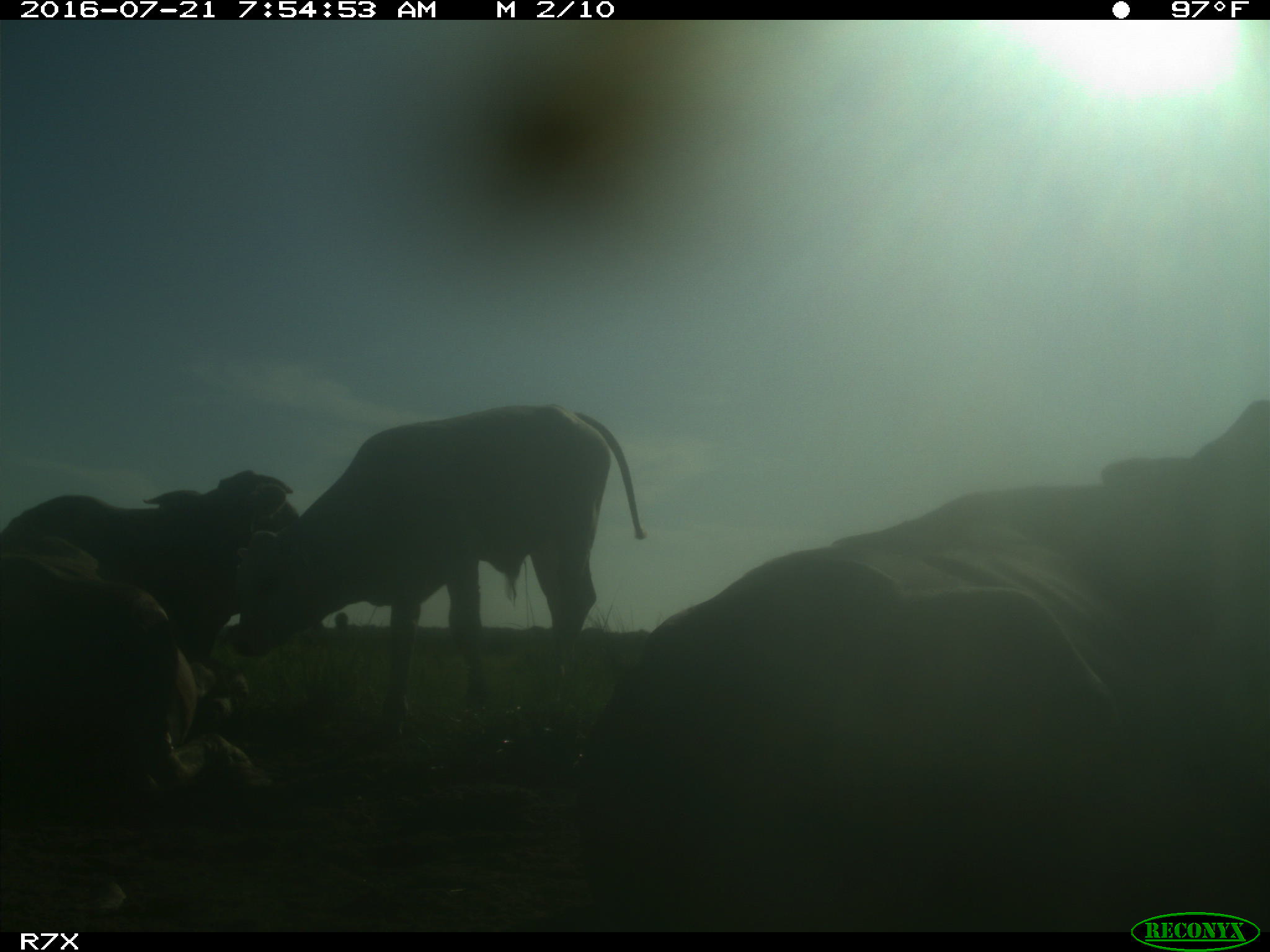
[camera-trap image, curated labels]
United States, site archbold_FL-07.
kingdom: Animalia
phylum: Chordata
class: Mammalia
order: Artiodactyla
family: Bovidae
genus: Bos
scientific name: Bos taurus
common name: domestic cow